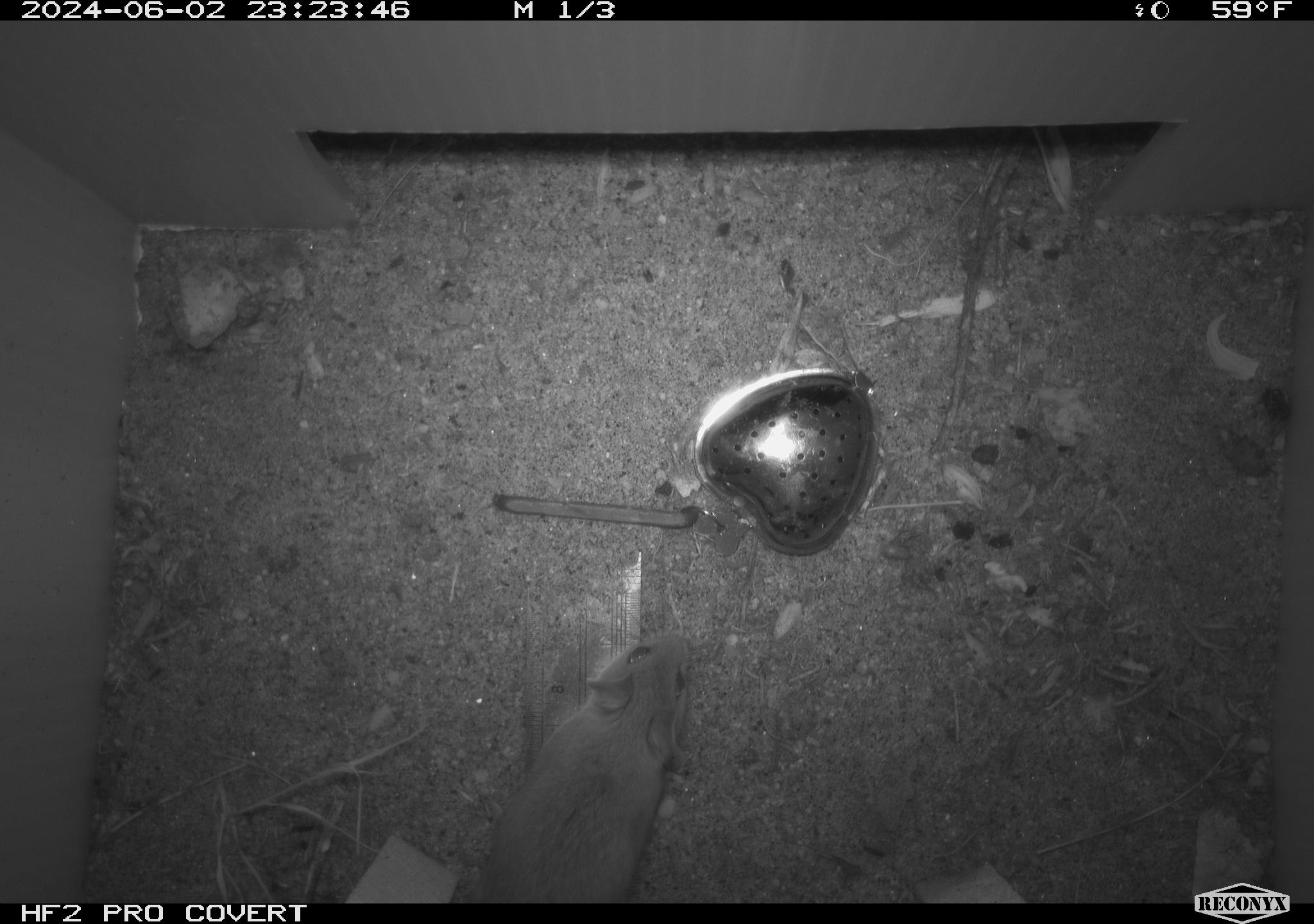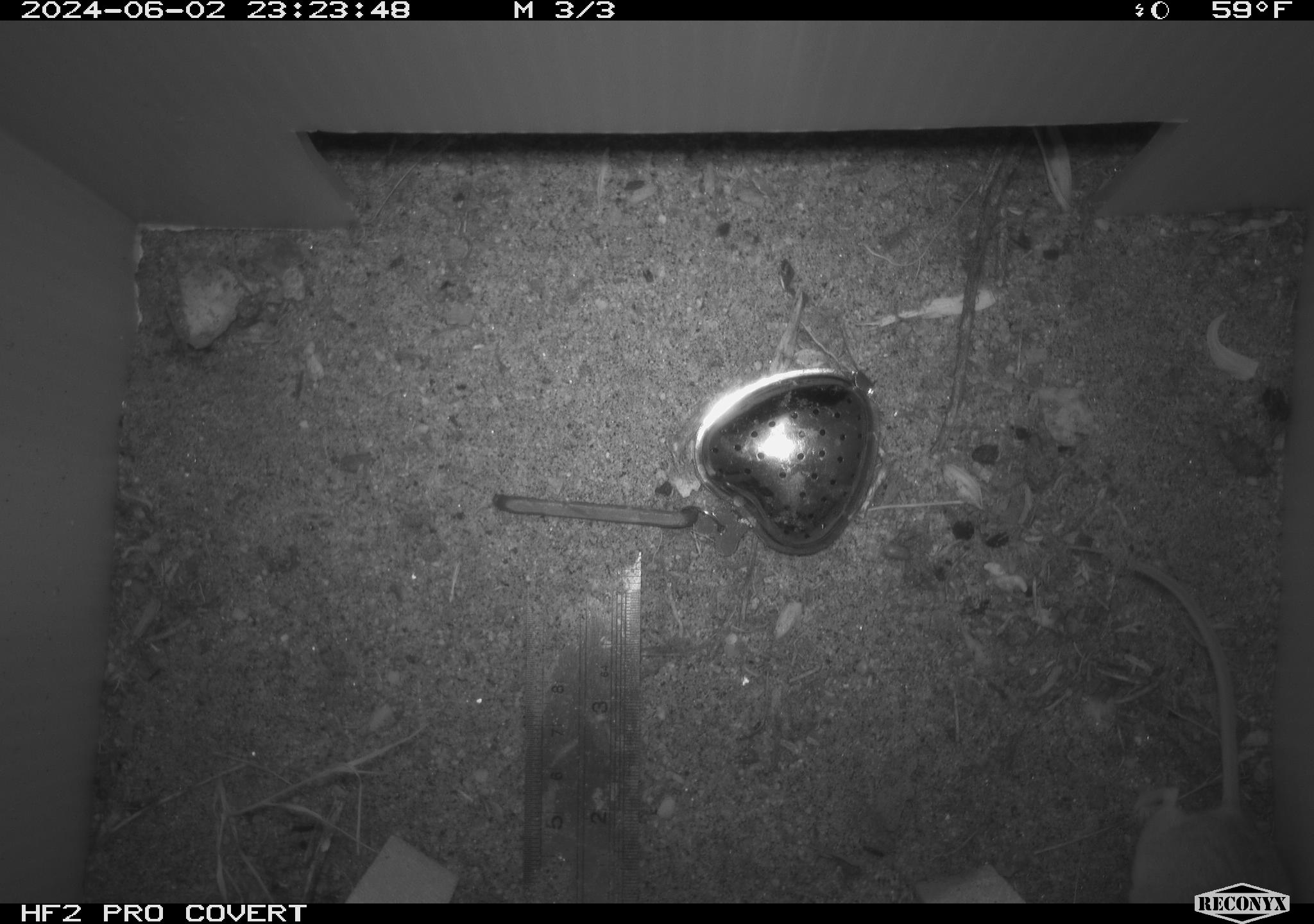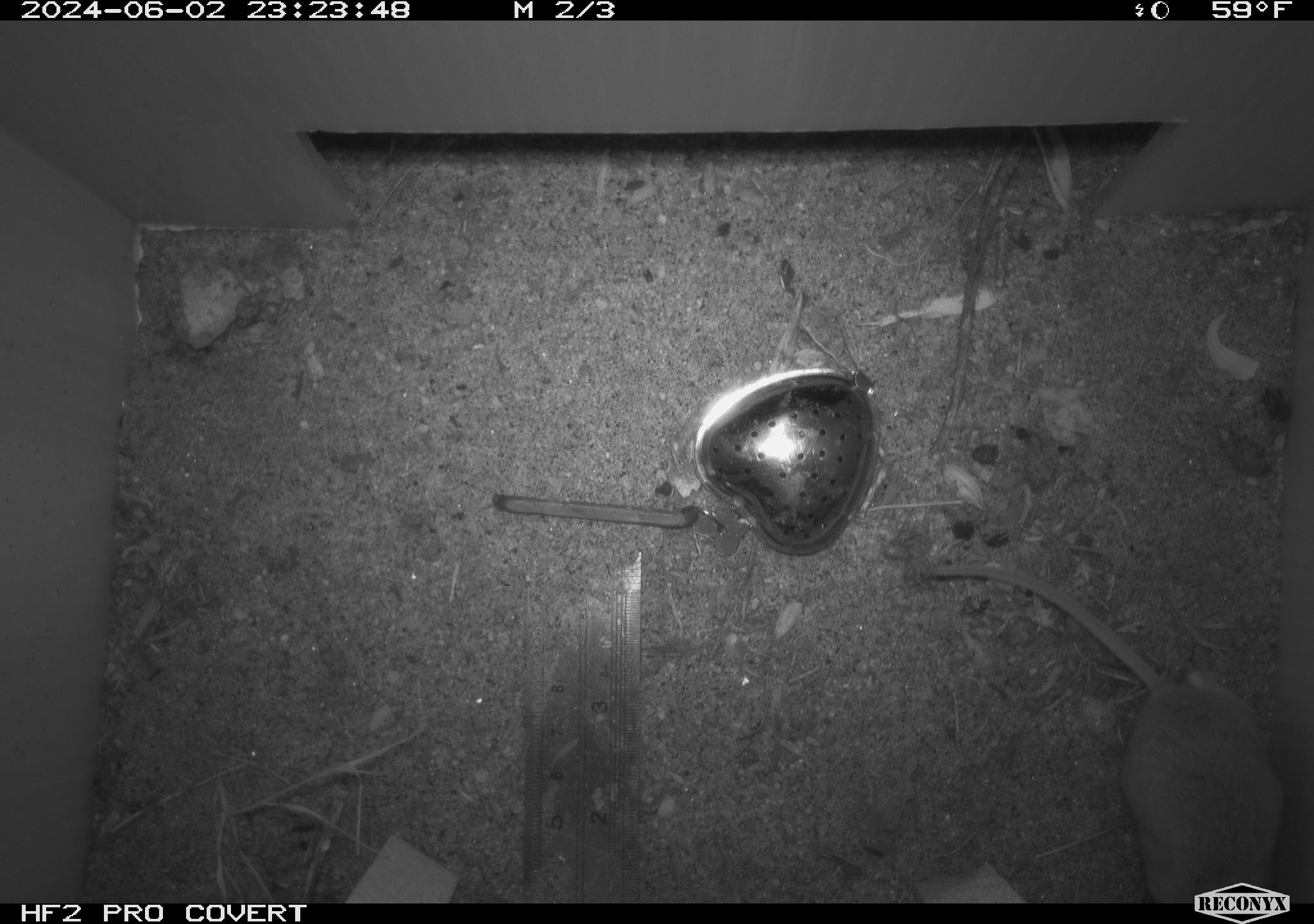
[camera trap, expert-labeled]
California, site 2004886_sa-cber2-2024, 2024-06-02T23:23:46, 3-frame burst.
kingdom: Animalia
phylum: Chordata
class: Mammalia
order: Rodentia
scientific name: Rodentia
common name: mouse species